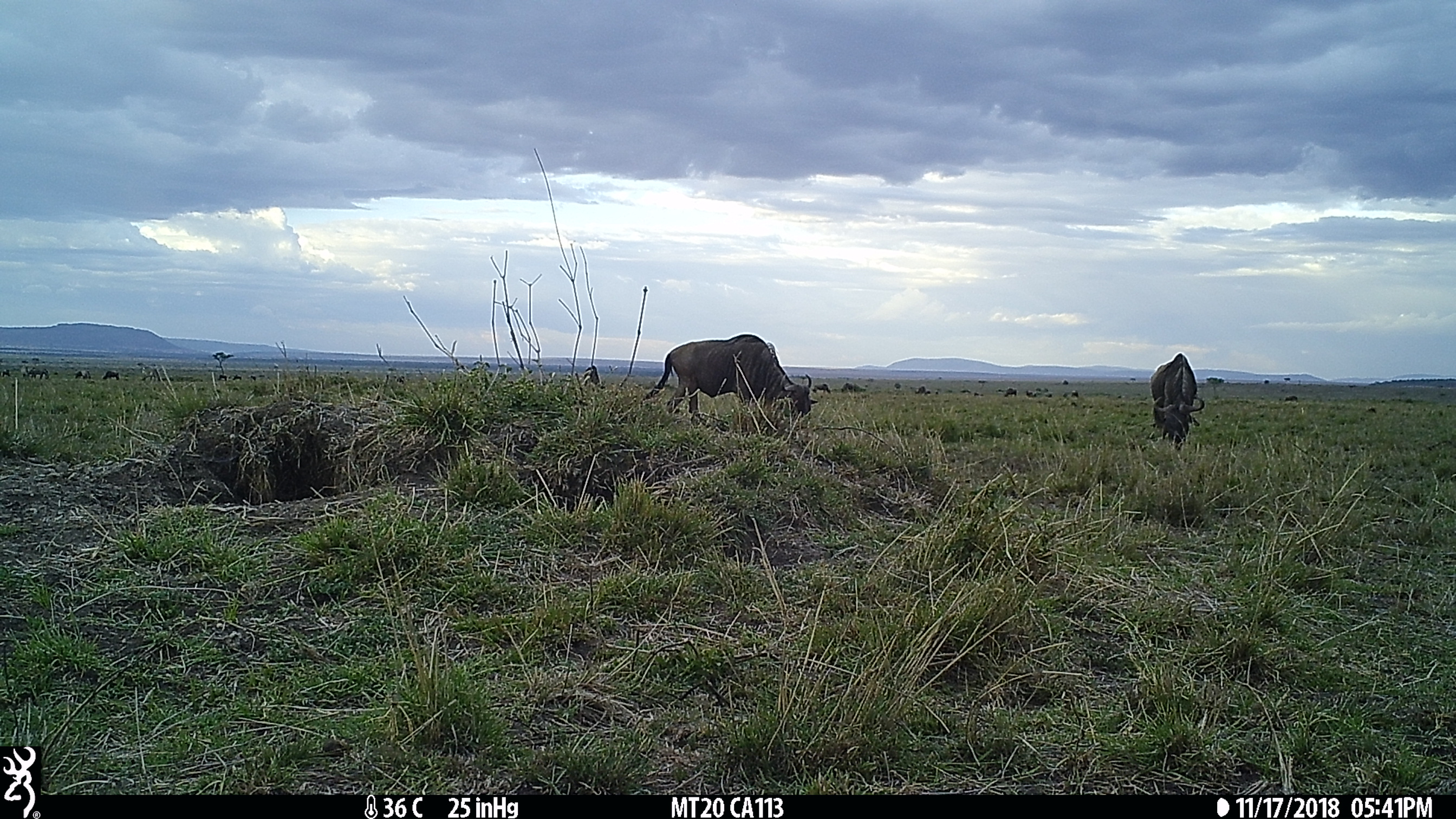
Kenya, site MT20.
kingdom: Animalia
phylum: Chordata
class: Mammalia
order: Artiodactyla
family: Bovidae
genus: Connochaetes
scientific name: Connochaetes taurinus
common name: blue wildebeest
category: wildebeest